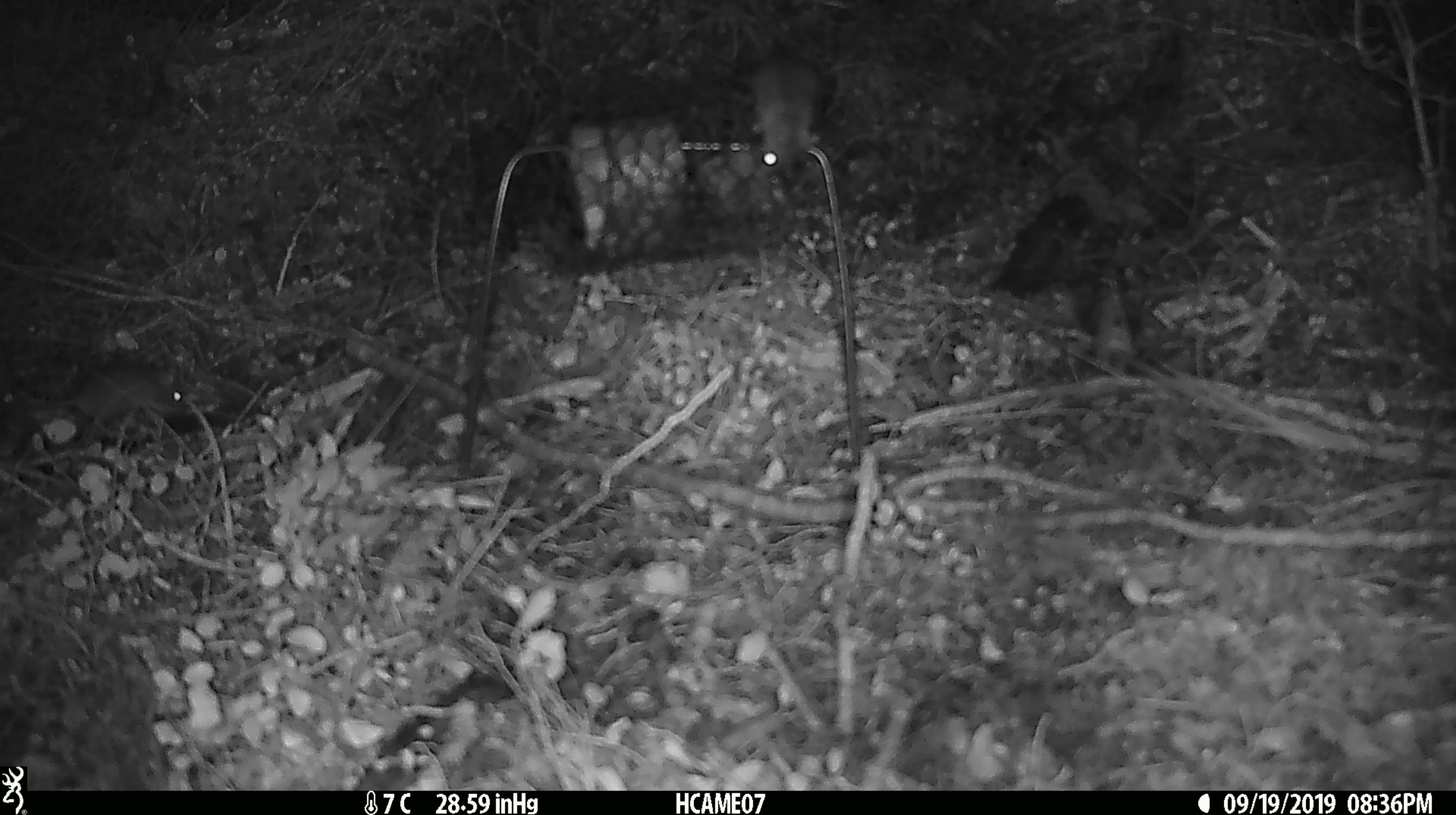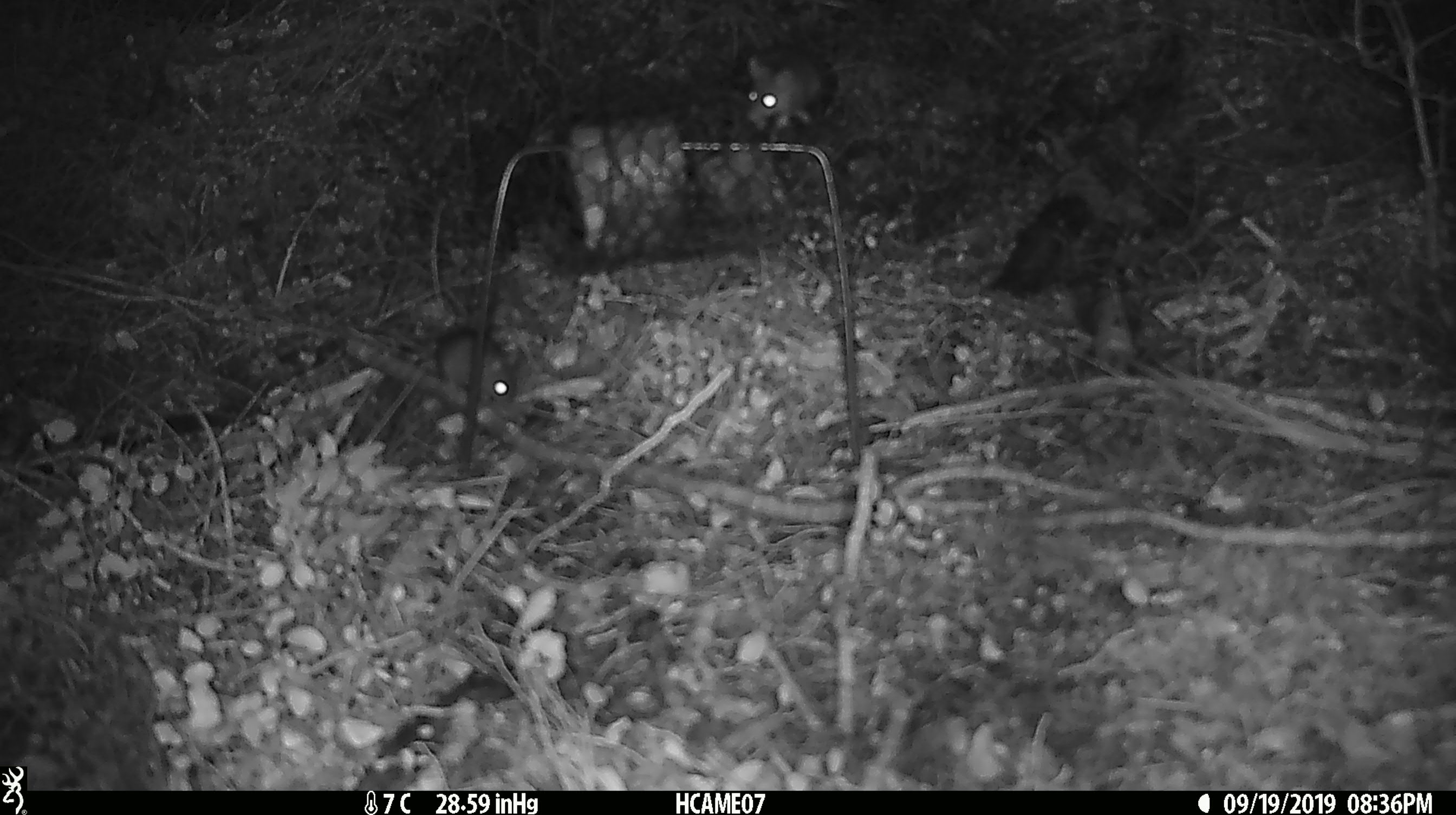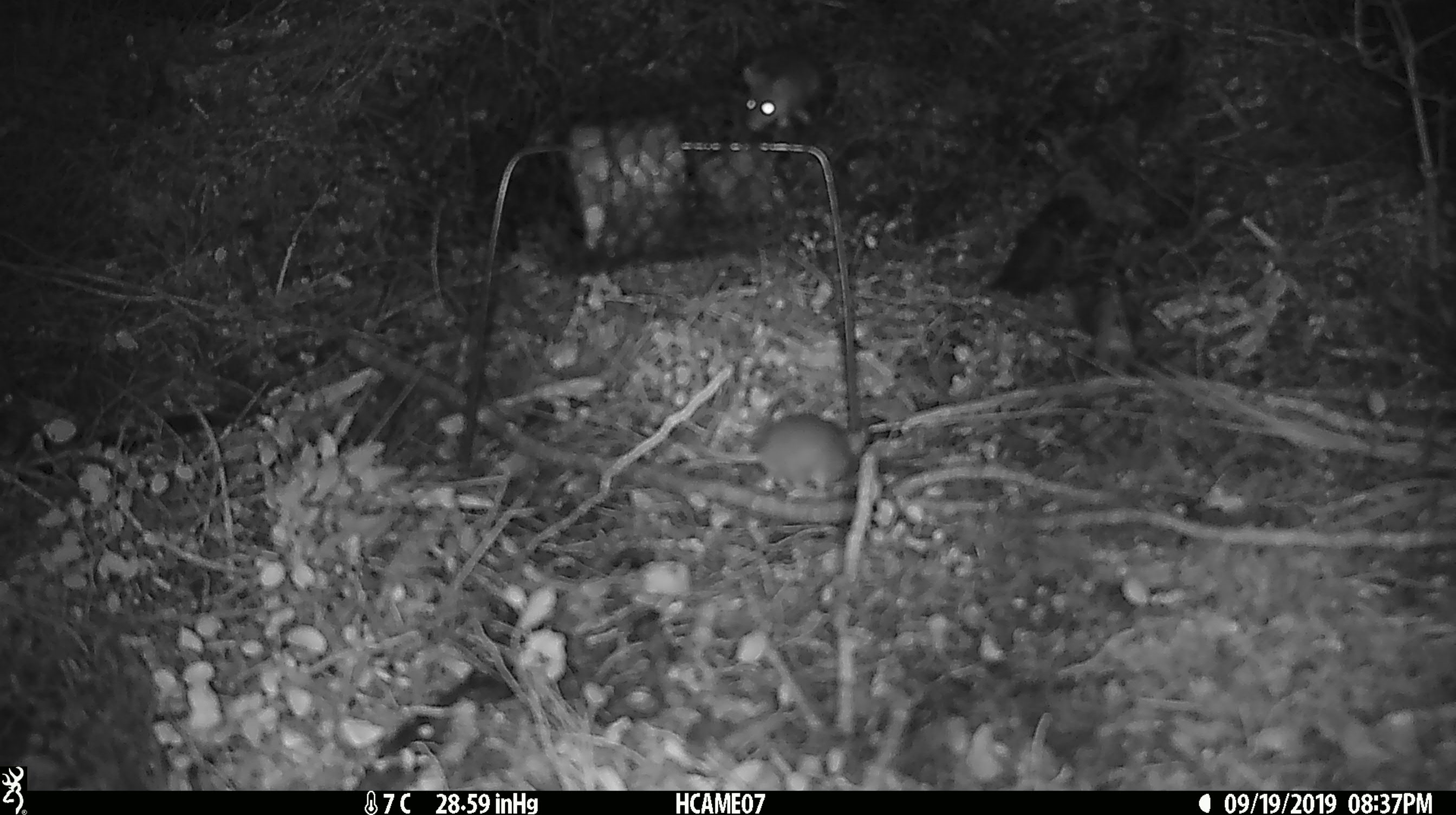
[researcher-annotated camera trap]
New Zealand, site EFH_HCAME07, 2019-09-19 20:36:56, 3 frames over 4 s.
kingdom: Animalia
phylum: Chordata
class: Mammalia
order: Rodentia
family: Muridae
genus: Mus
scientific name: Mus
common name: mouse